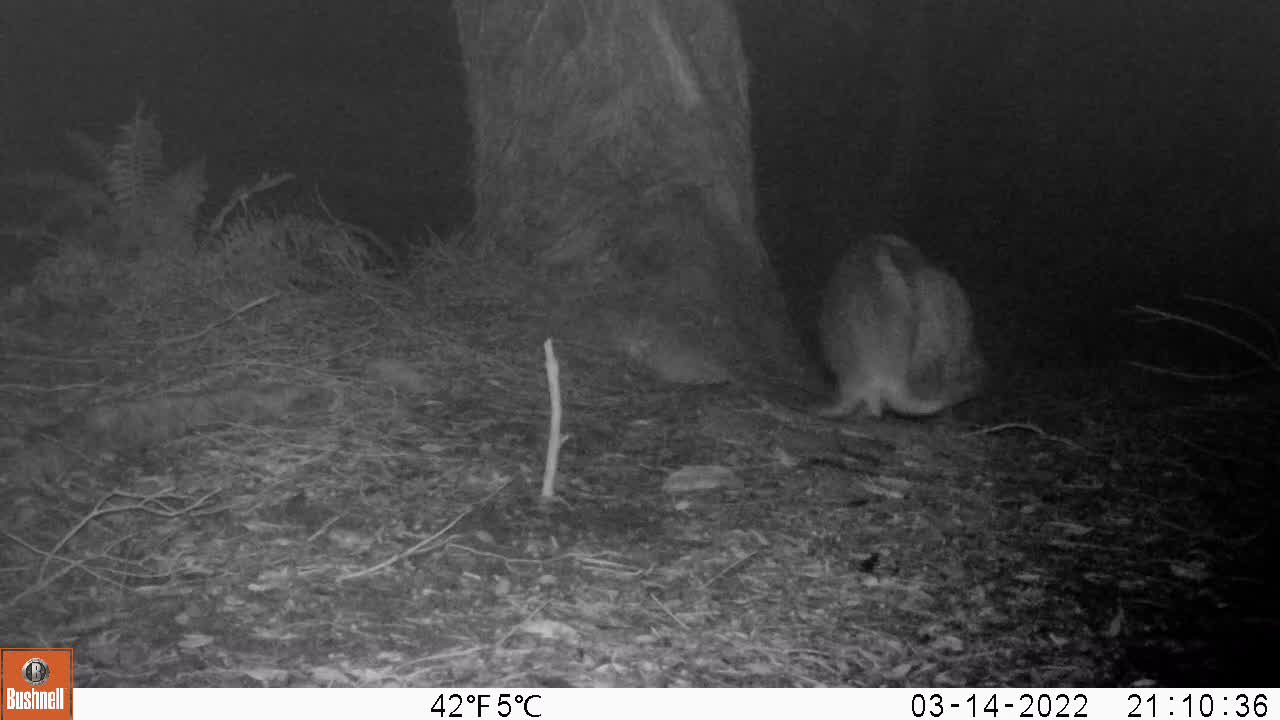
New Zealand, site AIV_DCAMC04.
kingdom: Animalia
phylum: Chordata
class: Mammalia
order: Carnivora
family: Otariidae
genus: Phocarctos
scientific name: Phocarctos hookeri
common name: new zealand sea lion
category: sealion